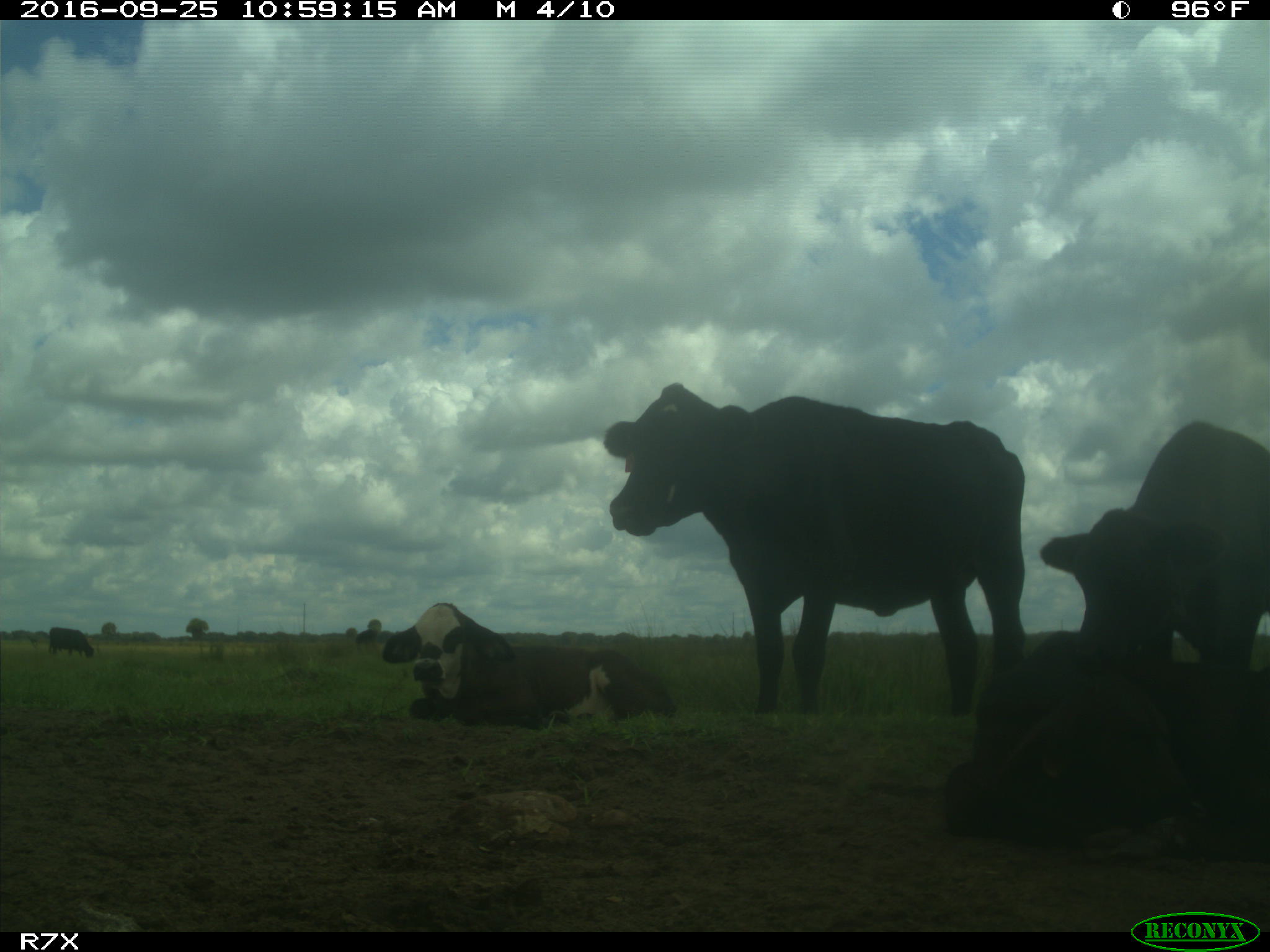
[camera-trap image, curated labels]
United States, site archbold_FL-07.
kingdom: Animalia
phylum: Chordata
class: Mammalia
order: Artiodactyla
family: Bovidae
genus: Bos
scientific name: Bos taurus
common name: domestic cow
Bos taurus (domestic cow).